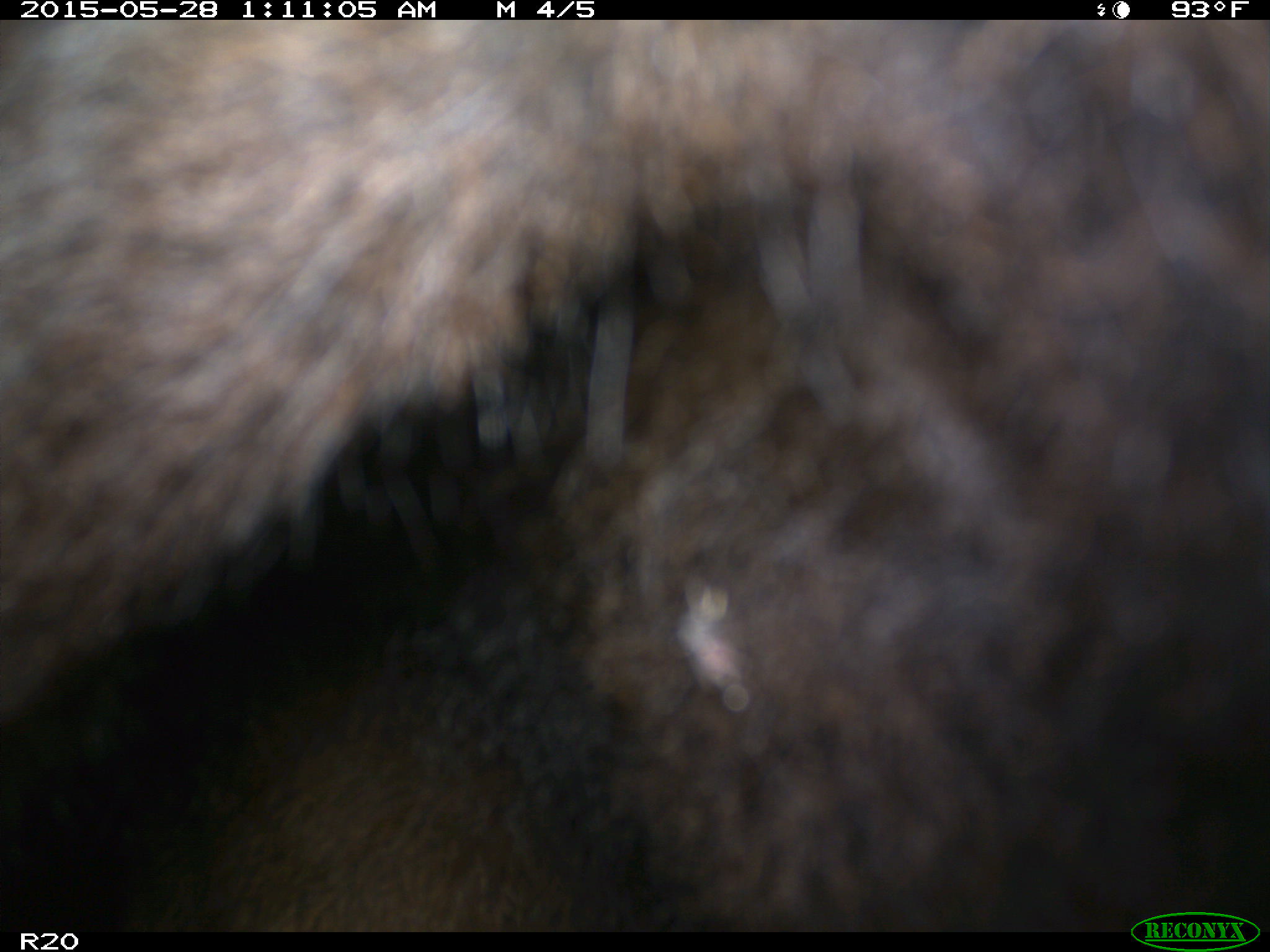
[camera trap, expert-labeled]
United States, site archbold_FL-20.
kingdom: Animalia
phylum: Chordata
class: Mammalia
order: Artiodactyla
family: Bovidae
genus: Bos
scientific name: Bos taurus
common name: domestic cow